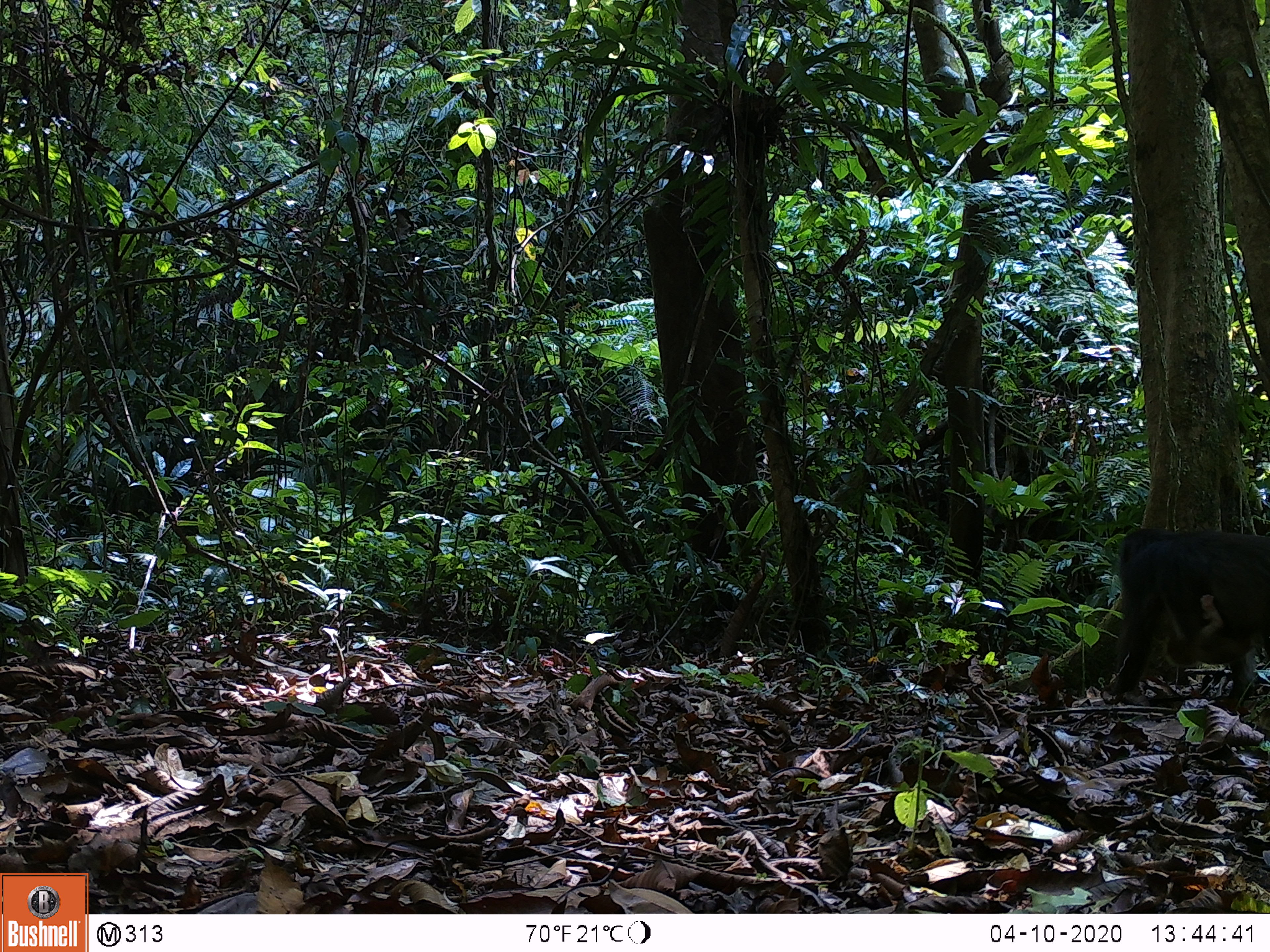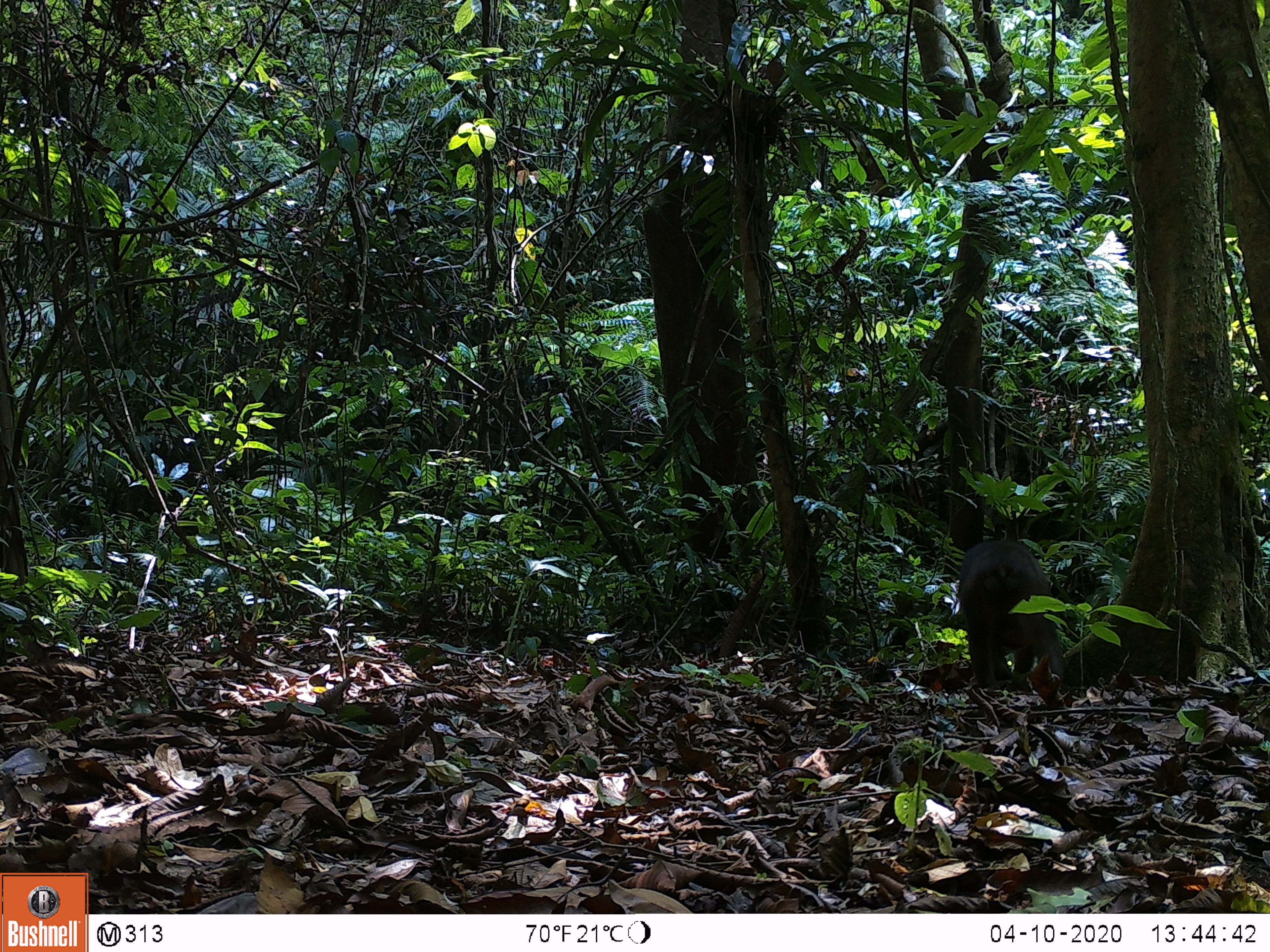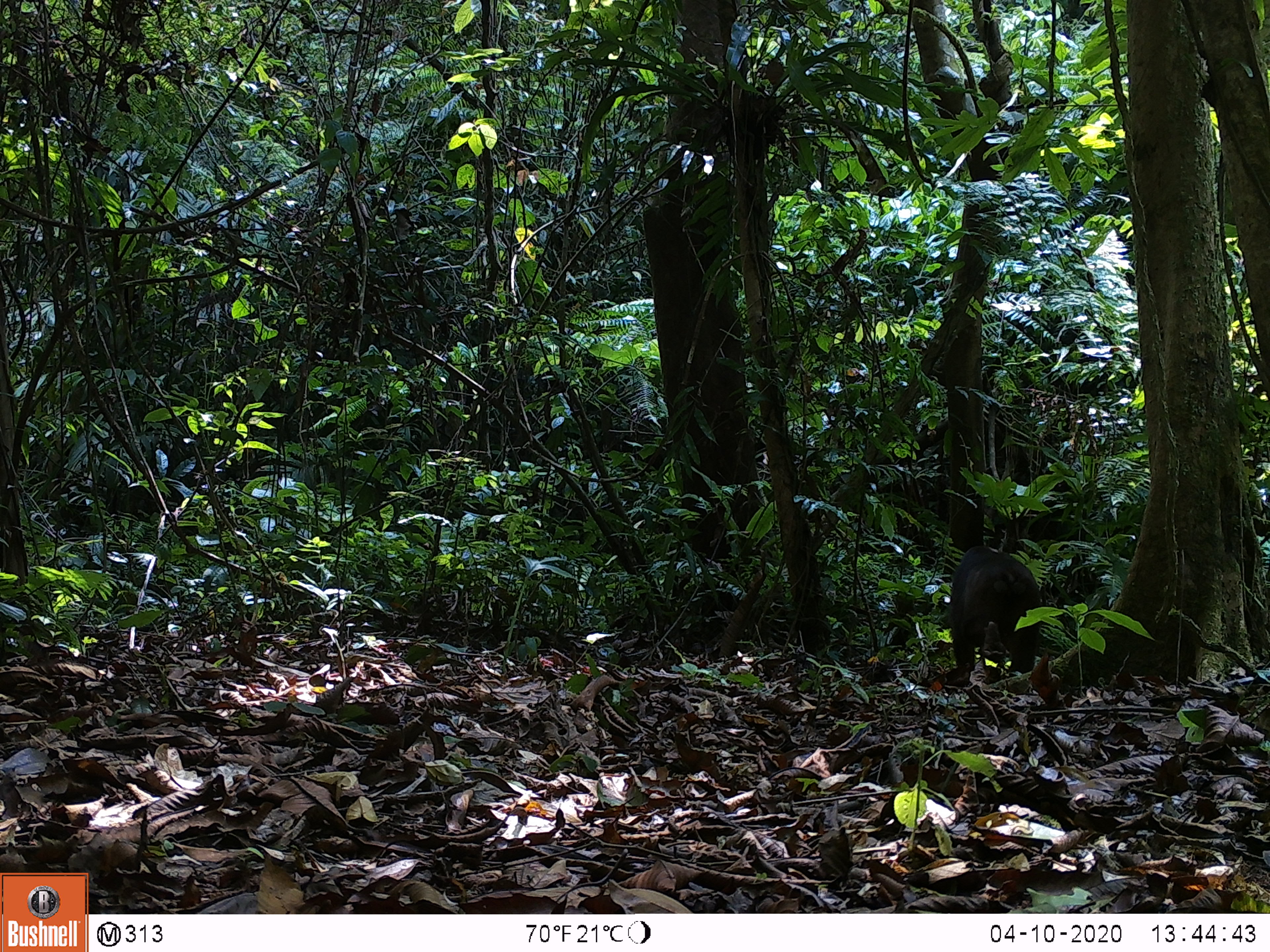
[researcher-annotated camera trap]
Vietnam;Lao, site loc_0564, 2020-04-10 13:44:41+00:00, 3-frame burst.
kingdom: Animalia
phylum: Chordata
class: Mammalia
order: Primates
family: Cercopithecidae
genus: Macaca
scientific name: Macaca arctoides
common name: stump-tailed macaque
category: stump tailed macaque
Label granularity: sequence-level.